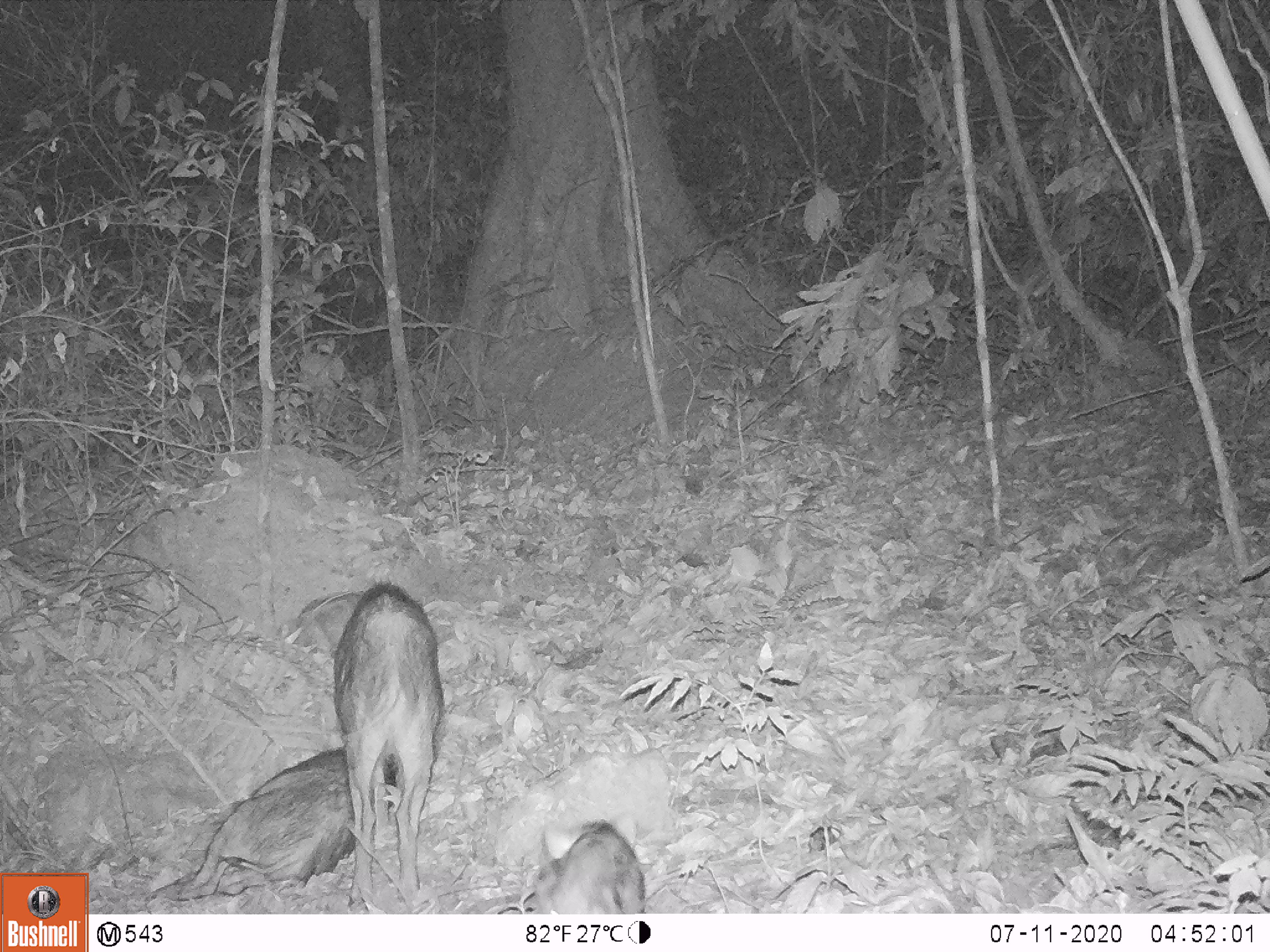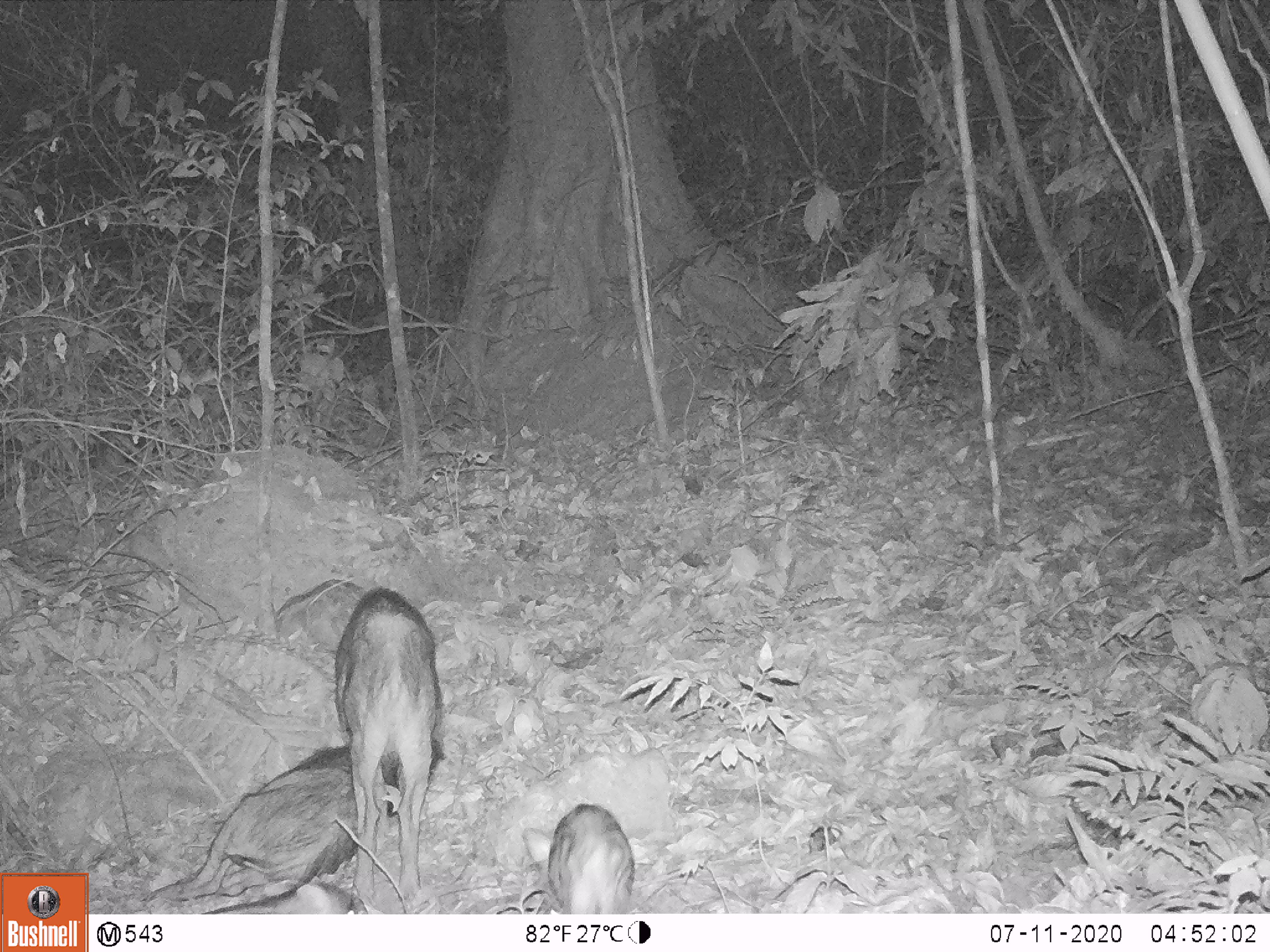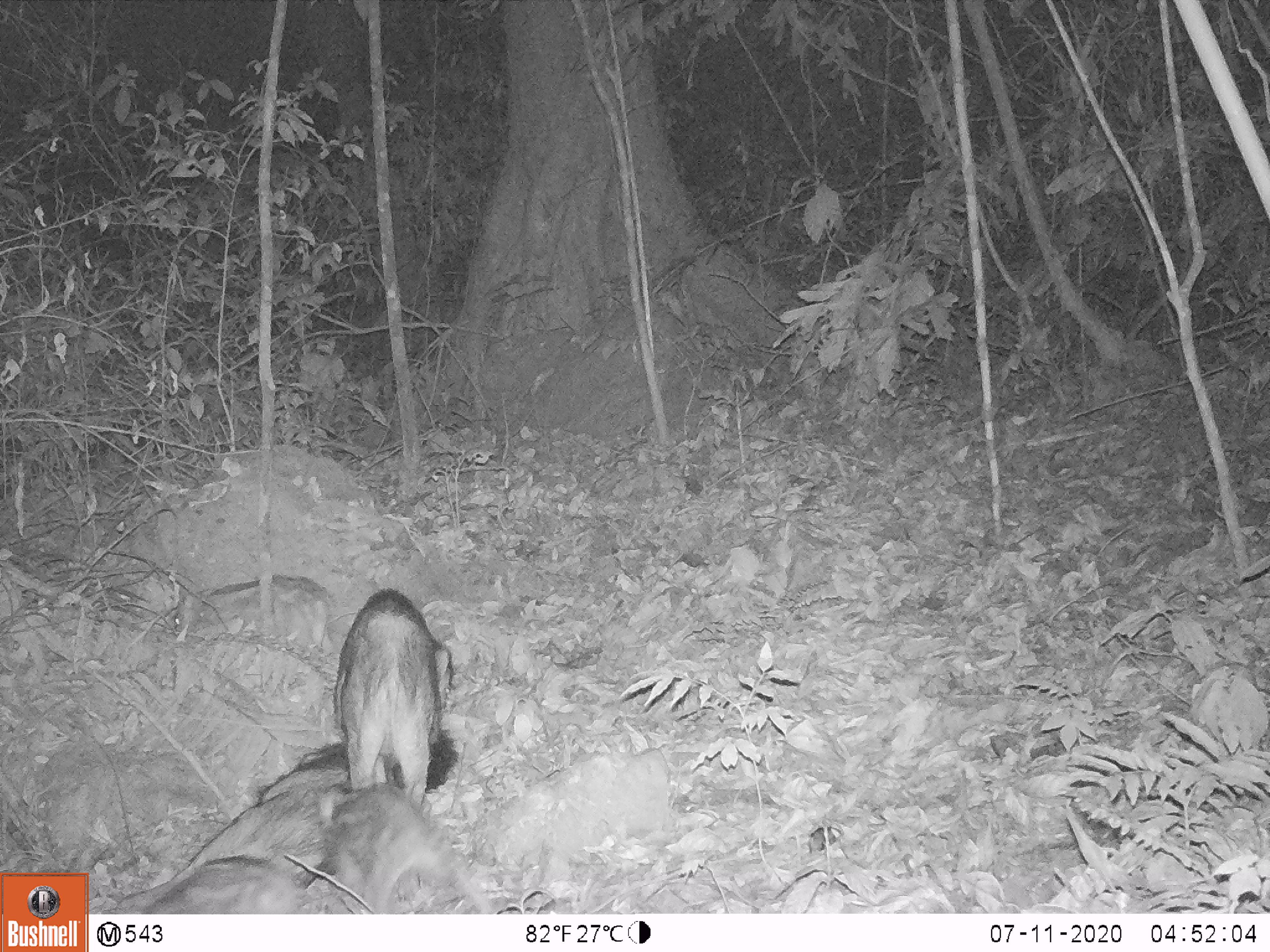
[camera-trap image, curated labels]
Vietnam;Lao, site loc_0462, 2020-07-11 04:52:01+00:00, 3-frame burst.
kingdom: Animalia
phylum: Chordata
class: Mammalia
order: Artiodactyla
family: Suidae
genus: Sus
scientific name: Sus scrofa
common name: eurasian wild pig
Eurasian wild pig (Sus scrofa). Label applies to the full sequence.